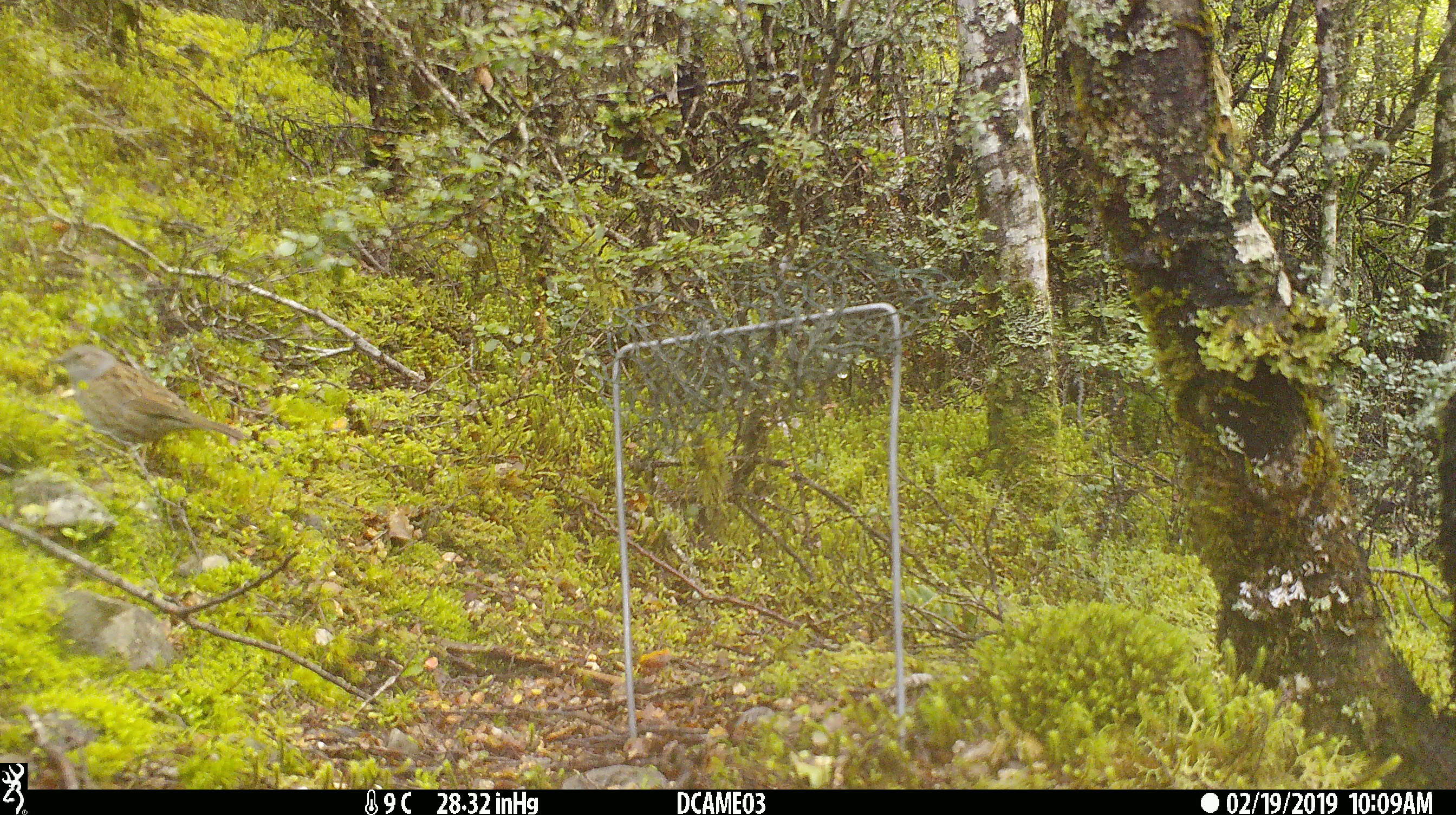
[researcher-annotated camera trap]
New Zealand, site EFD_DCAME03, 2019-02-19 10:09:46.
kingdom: Animalia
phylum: Chordata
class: Aves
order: Passeriformes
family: Prunellidae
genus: Prunella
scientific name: Prunella modularis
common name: dunnock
Dunnock (Prunella modularis).